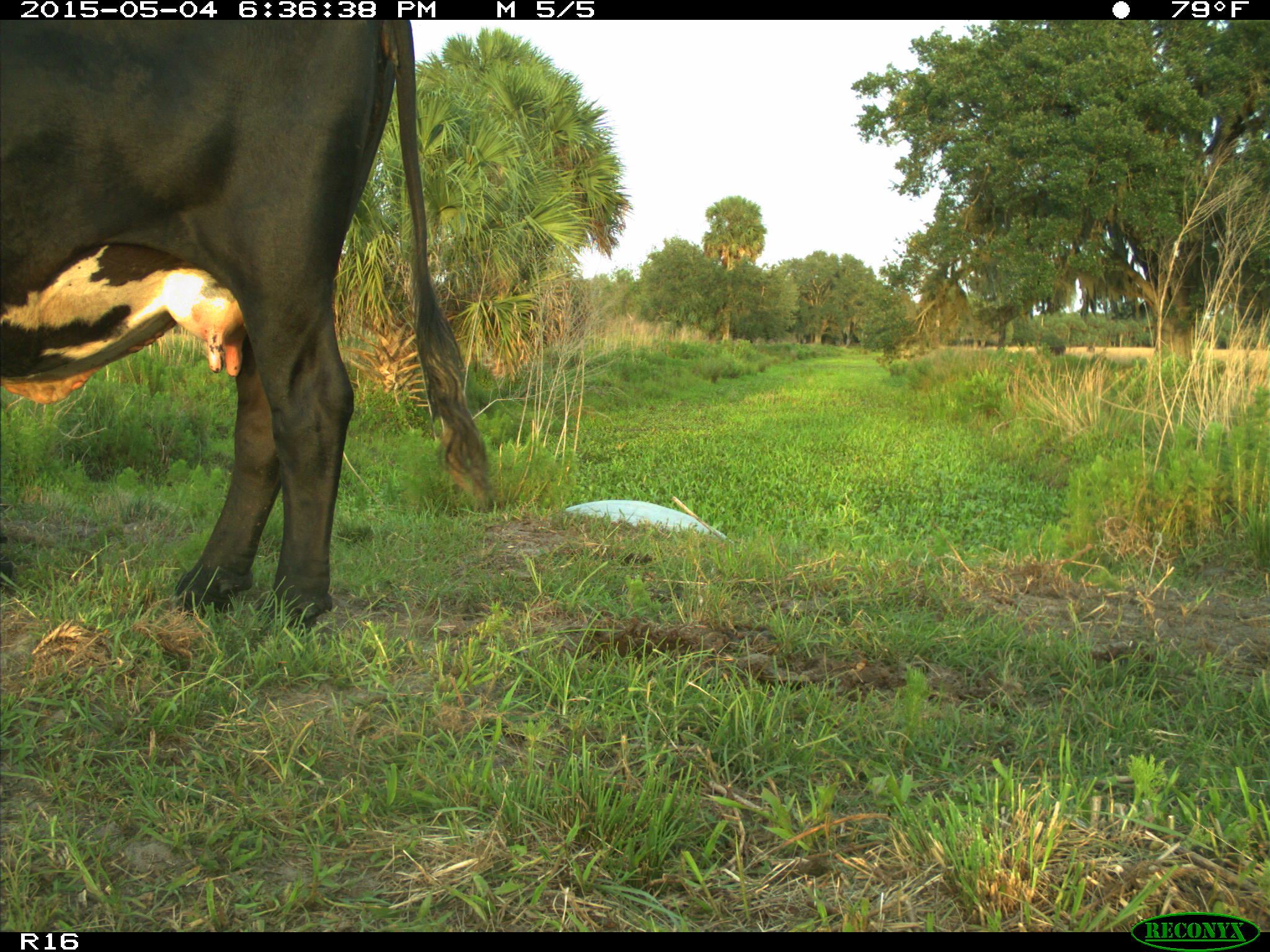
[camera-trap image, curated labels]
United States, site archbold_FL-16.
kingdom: Animalia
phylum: Chordata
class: Mammalia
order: Artiodactyla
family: Bovidae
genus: Bos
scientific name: Bos taurus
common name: domestic cow